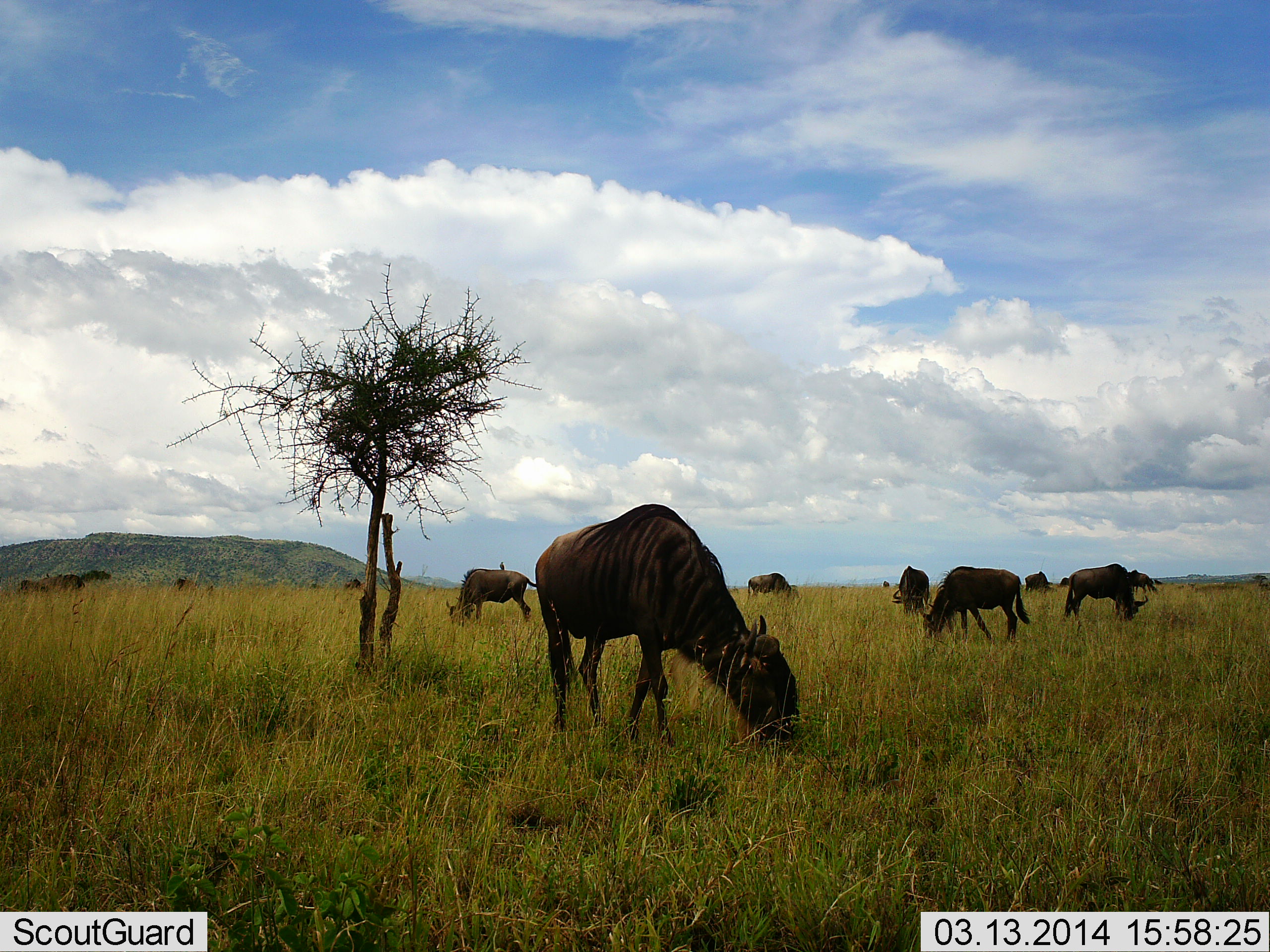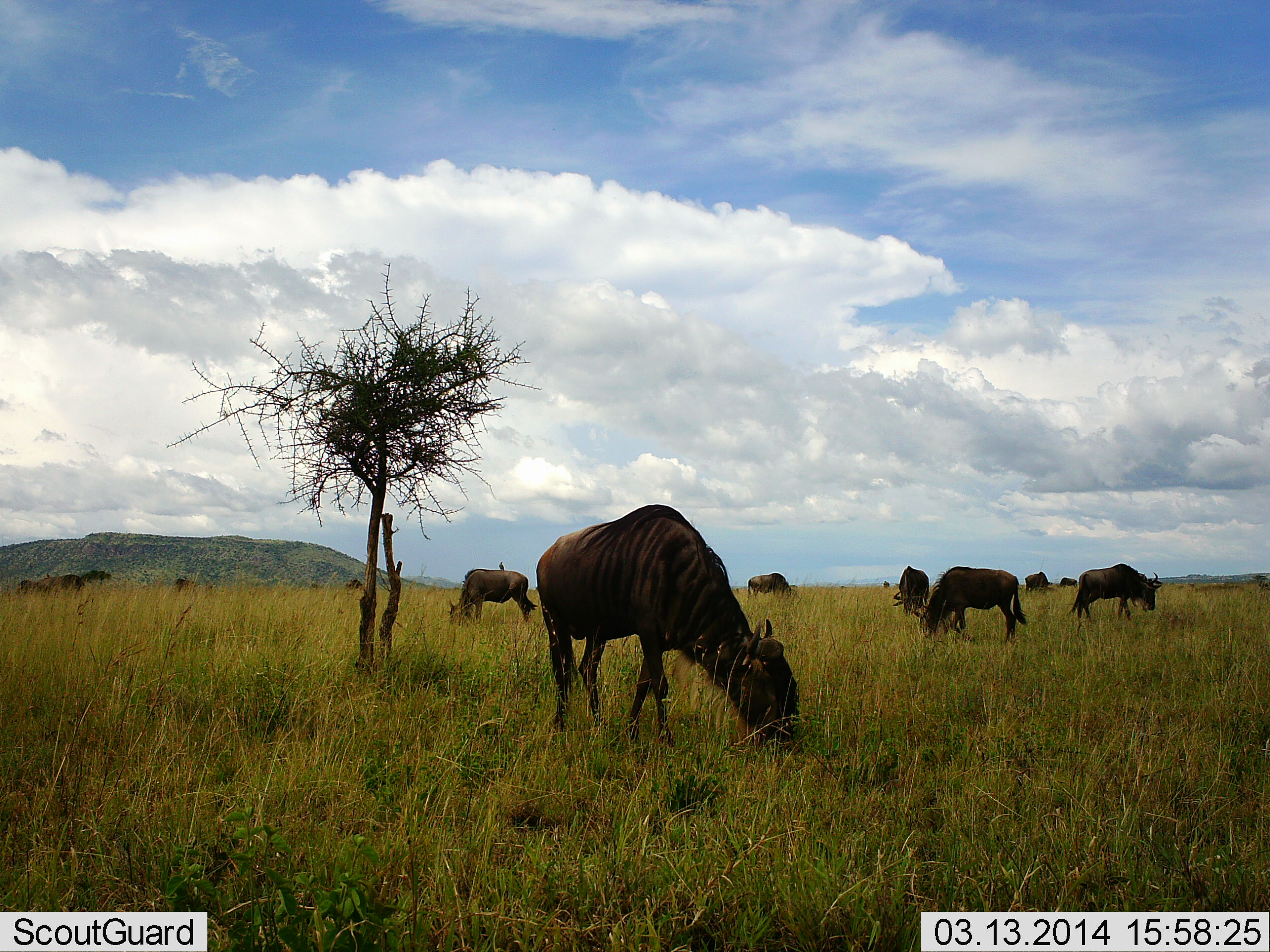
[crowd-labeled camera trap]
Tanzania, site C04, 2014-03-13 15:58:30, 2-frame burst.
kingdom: Animalia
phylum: Chordata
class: Mammalia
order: Artiodactyla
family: Bovidae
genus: Connochaetes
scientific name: Connochaetes taurinus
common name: blue wildebeest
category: wildebeest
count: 11-50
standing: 30%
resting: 0%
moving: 10%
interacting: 0%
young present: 0%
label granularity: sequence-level